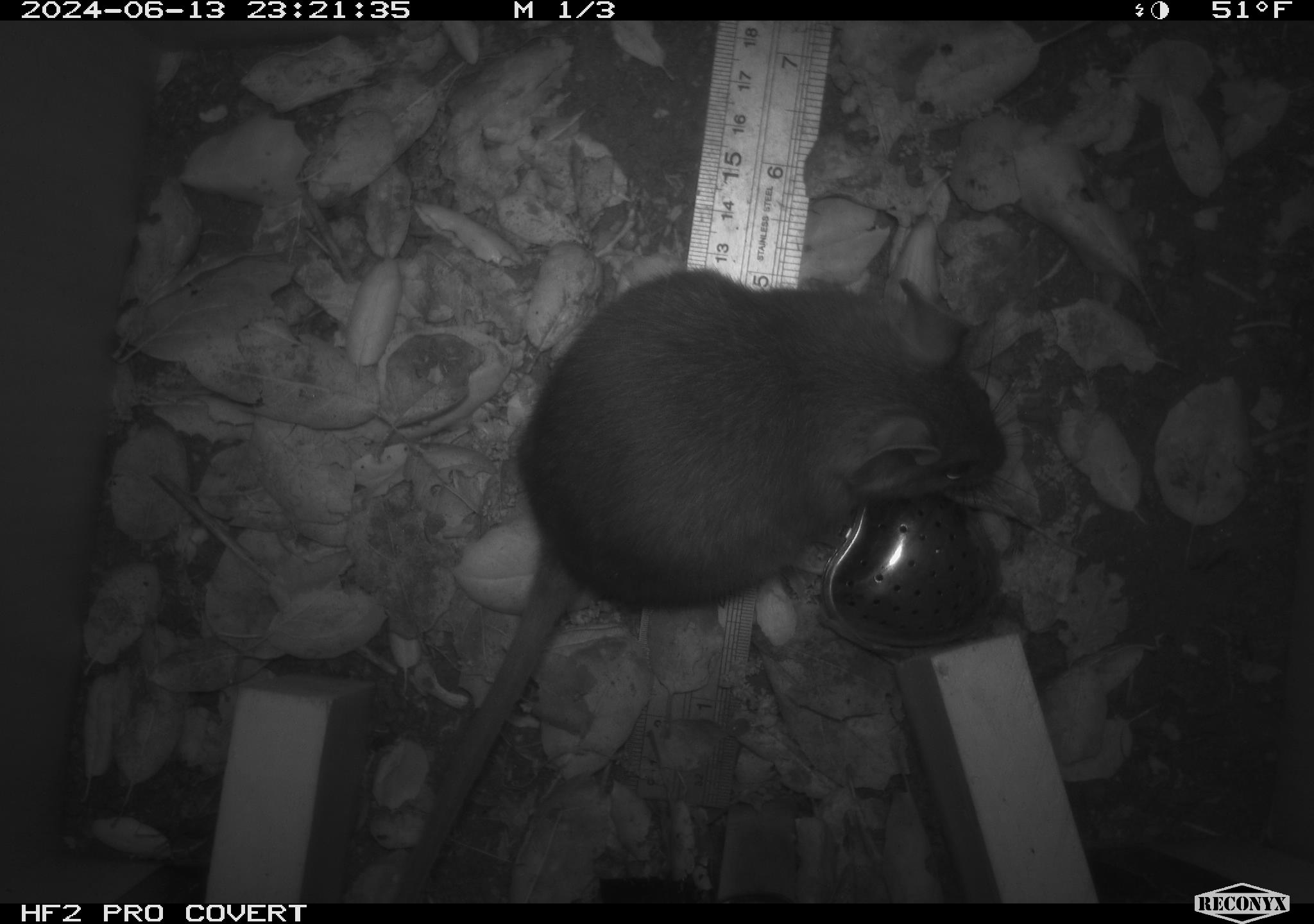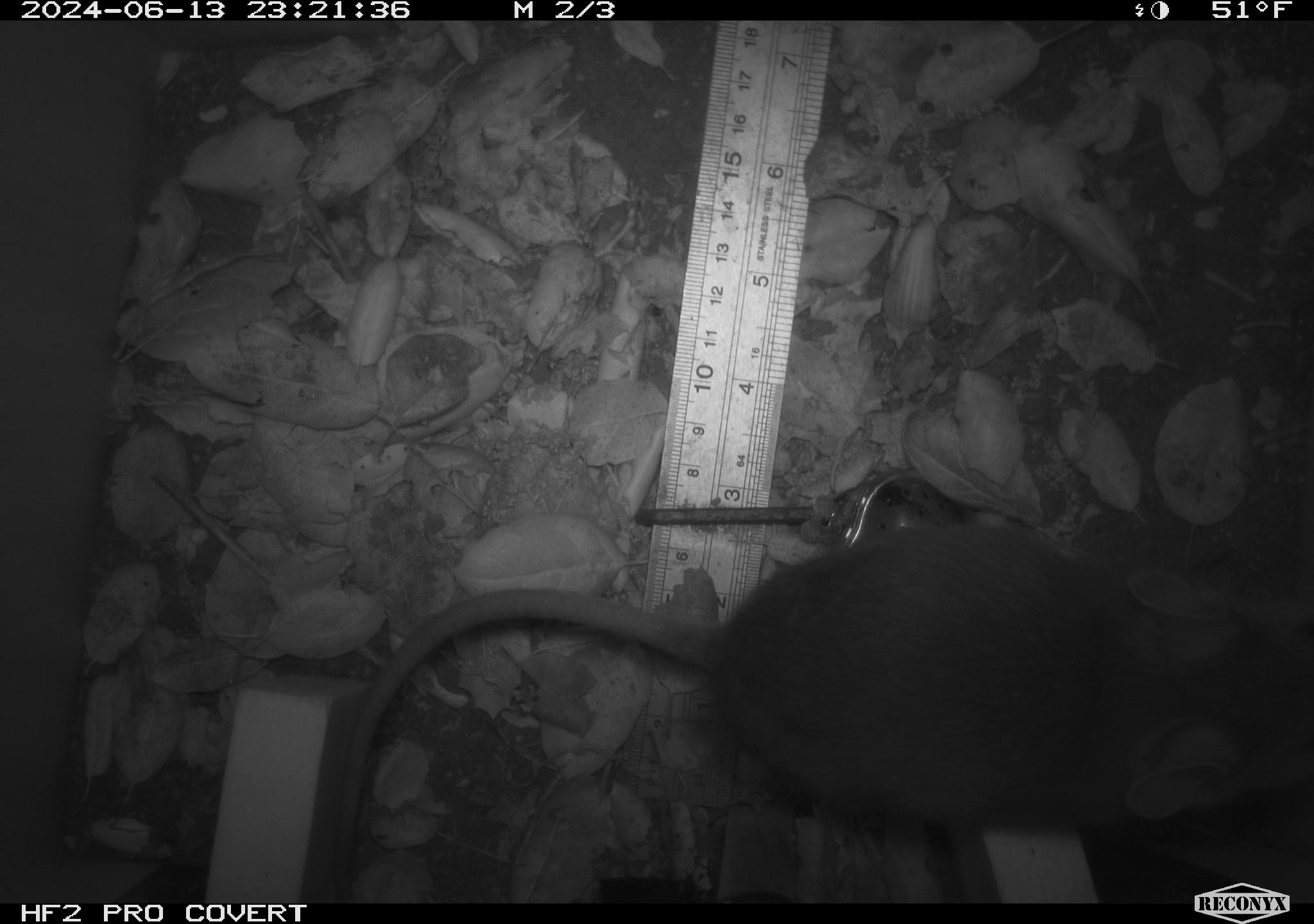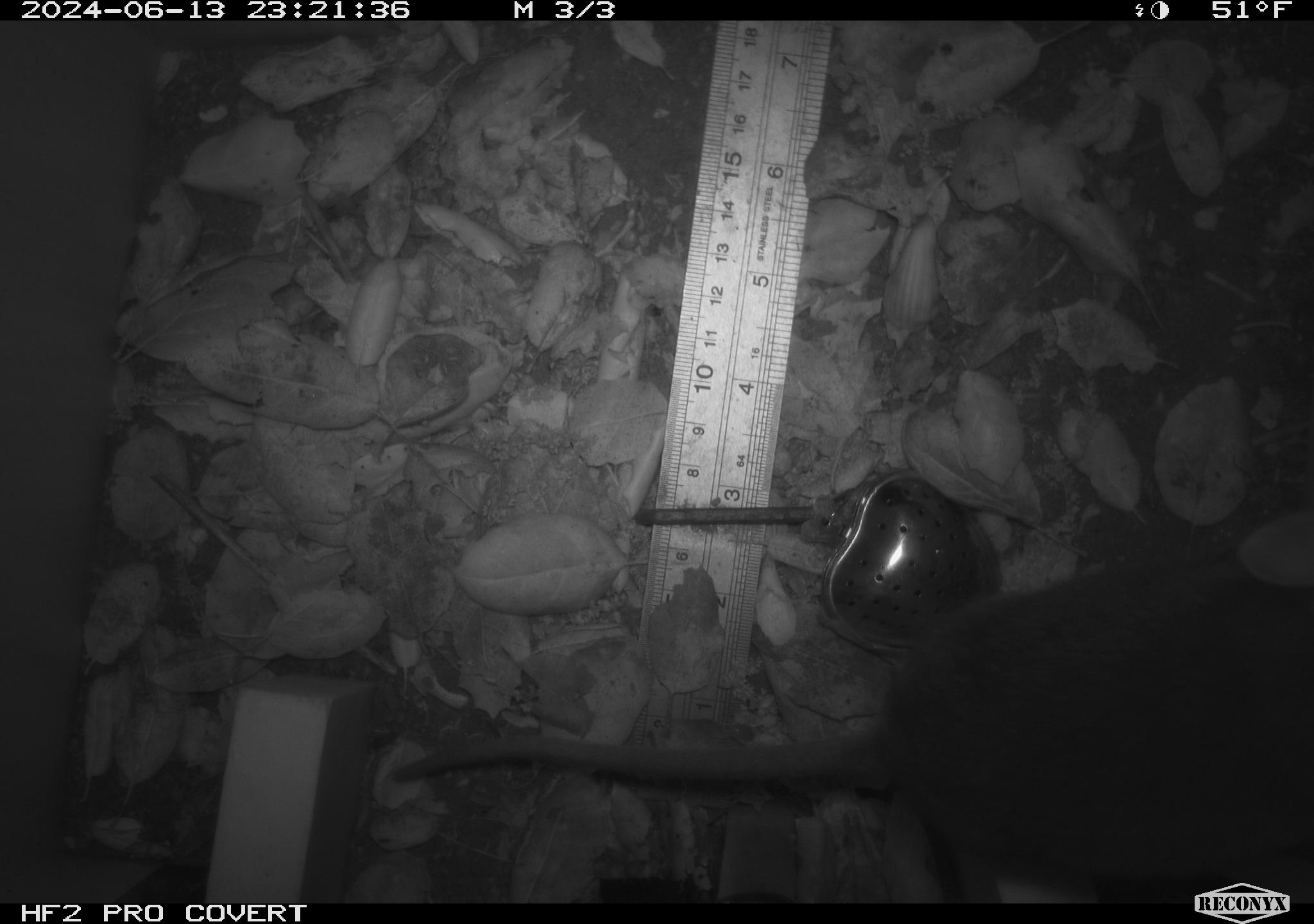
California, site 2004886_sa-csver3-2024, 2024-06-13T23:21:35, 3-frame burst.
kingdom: Animalia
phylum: Chordata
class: Mammalia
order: Rodentia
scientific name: Rodentia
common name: rodent